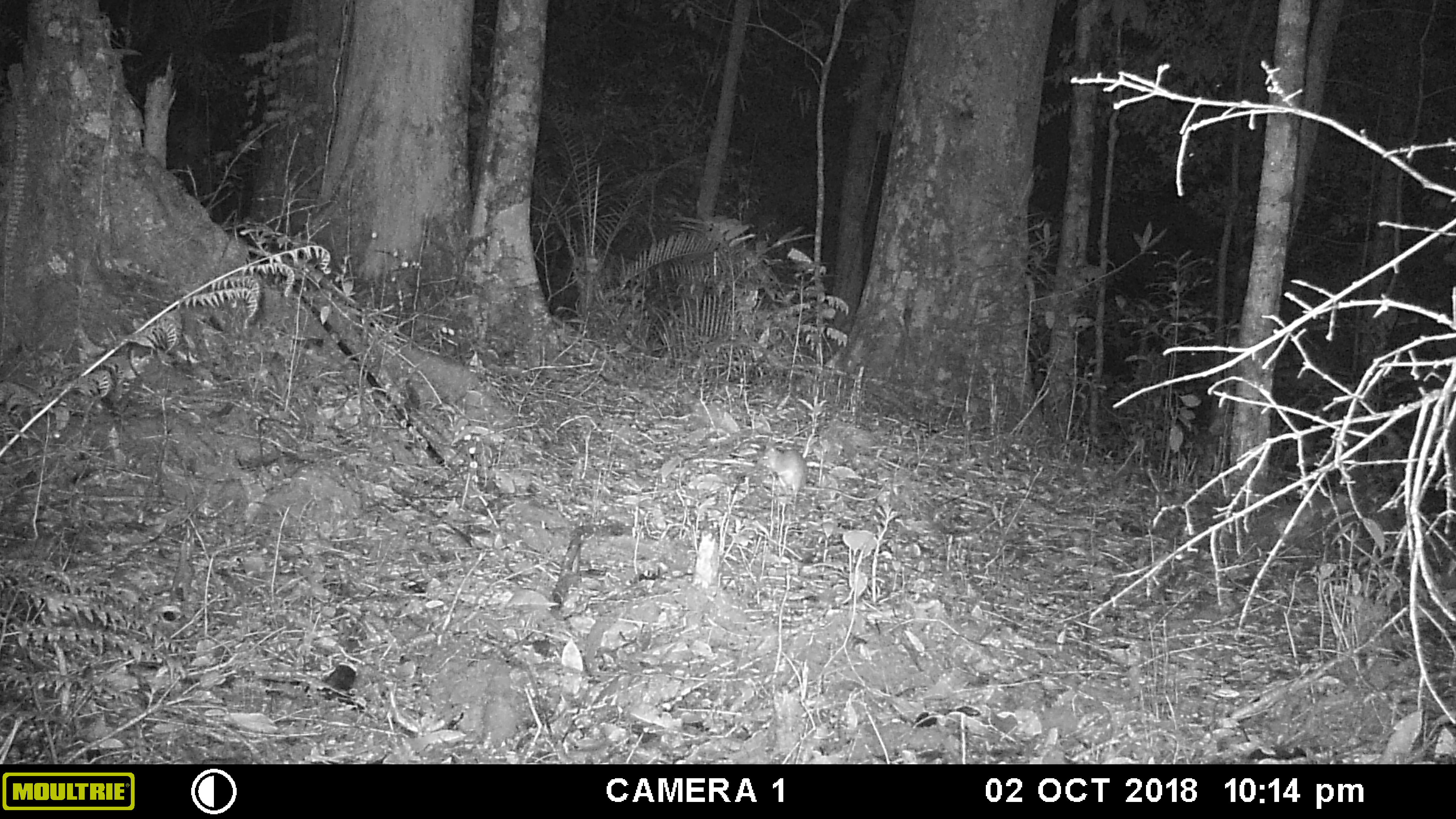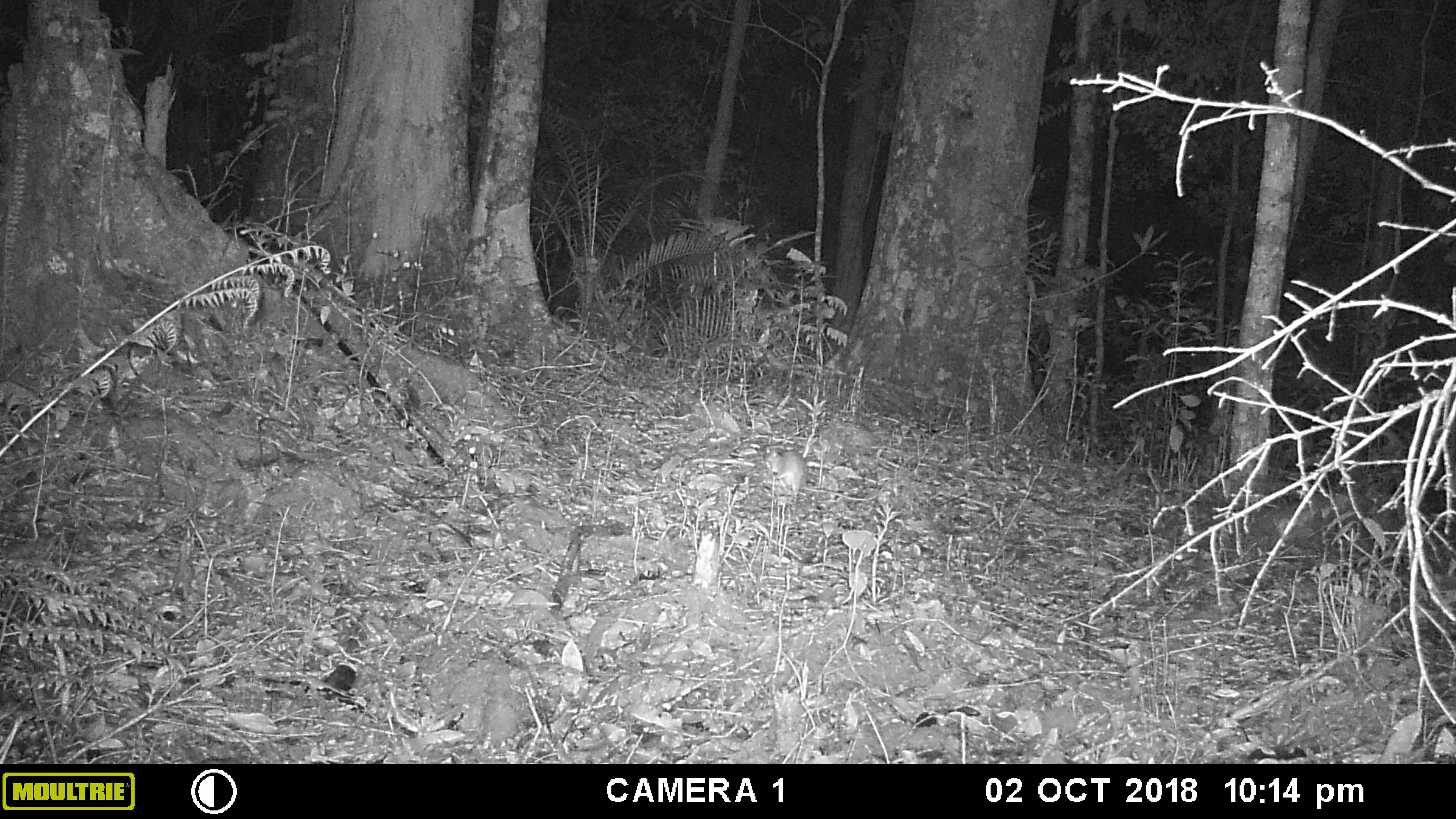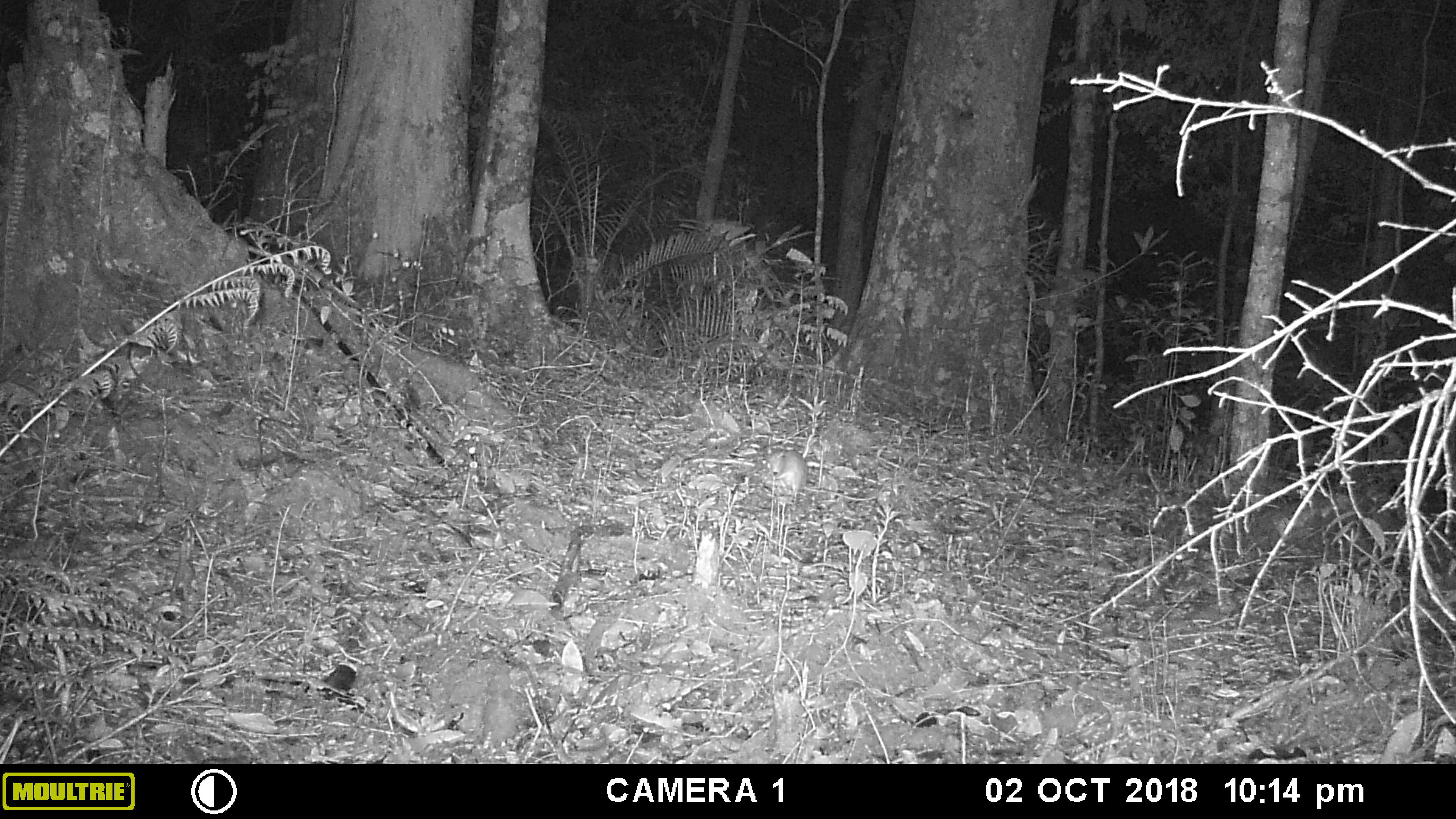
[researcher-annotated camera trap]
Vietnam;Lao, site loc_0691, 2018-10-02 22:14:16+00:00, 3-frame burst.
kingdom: Animalia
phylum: Chordata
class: Mammalia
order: Rodentia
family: Muridae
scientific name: Muridae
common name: old-world mice and rats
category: unidentified murid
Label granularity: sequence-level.